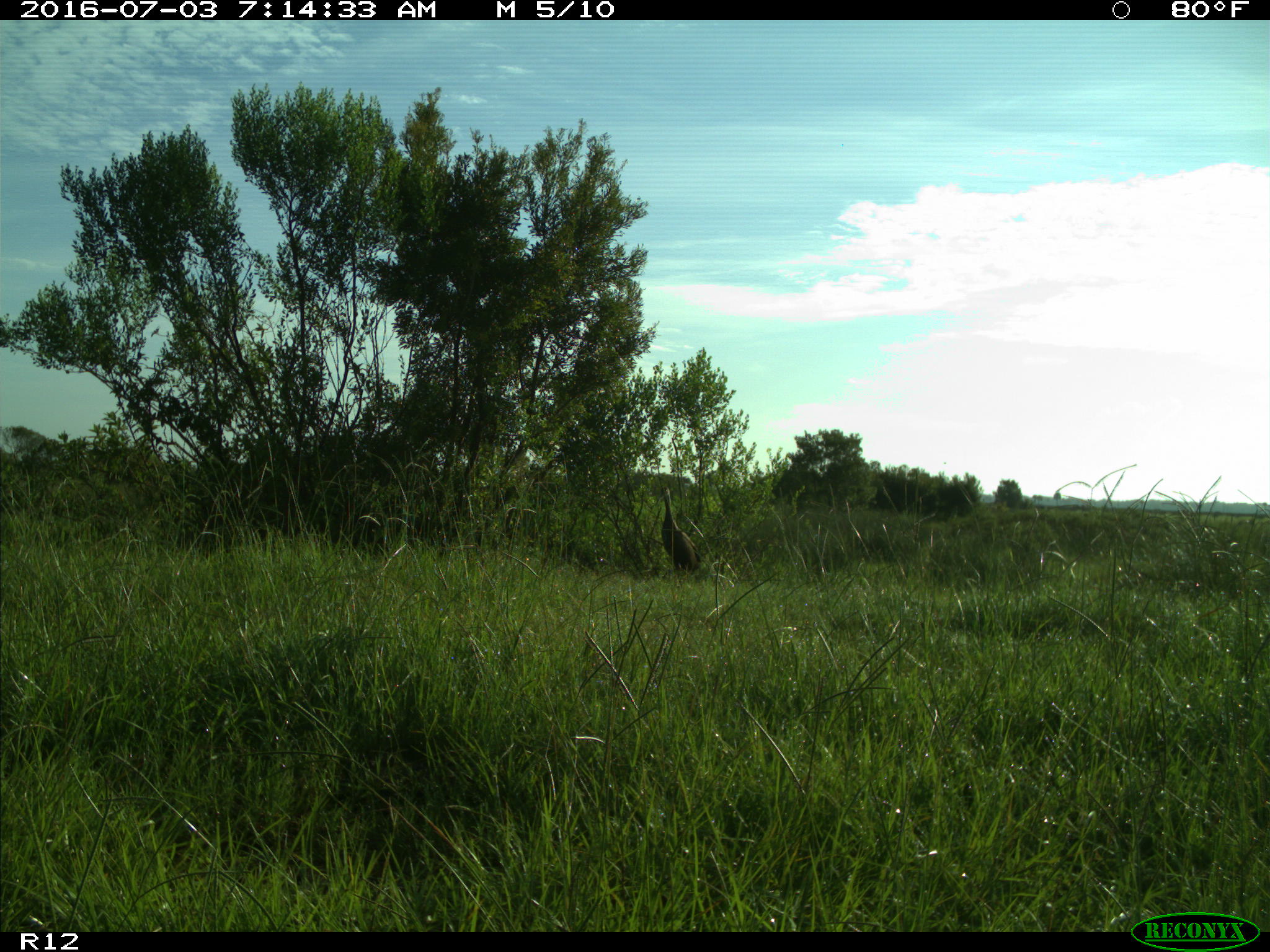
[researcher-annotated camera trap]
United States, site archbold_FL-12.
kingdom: Animalia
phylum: Chordata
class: Aves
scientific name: Aves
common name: birds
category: unidentified bird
Unidentified bird (birds) (Aves).